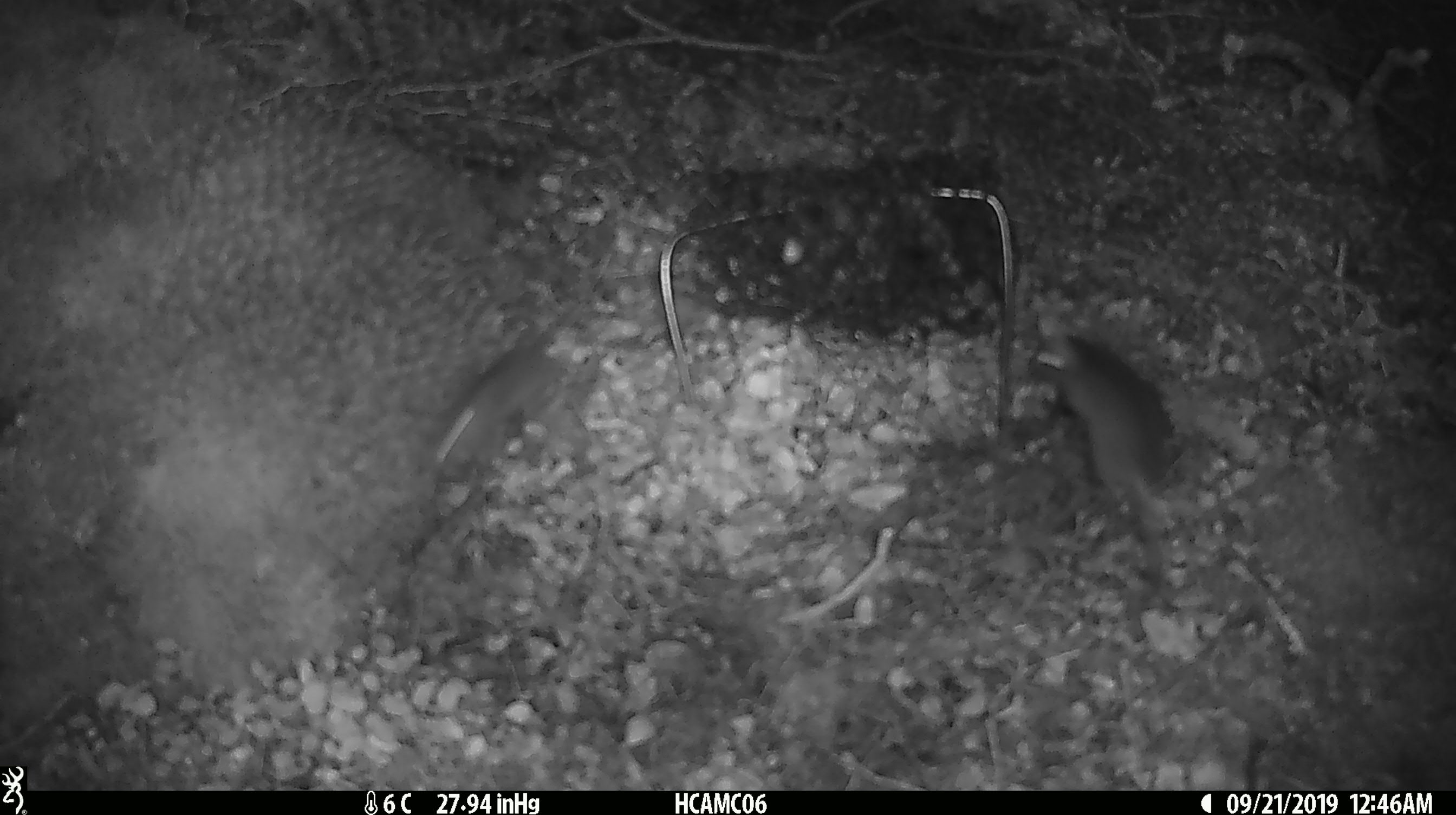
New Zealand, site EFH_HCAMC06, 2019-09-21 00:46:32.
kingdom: Animalia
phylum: Chordata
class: Mammalia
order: Rodentia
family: Muridae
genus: Mus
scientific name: Mus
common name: mouse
Mouse (Mus).